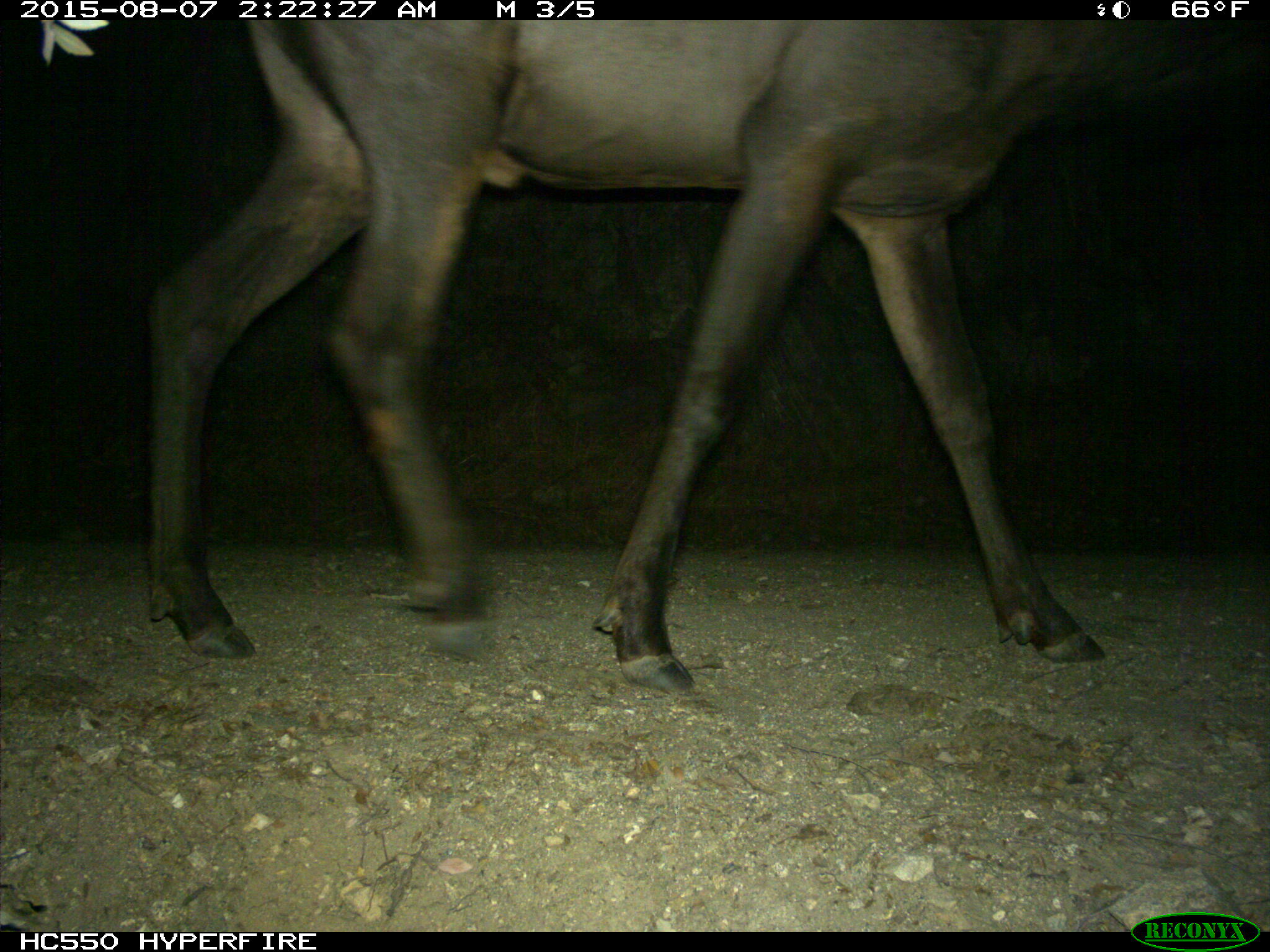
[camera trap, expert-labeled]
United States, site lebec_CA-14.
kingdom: Animalia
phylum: Chordata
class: Mammalia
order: Artiodactyla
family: Cervidae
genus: Cervus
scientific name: Cervus canadensis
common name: elk